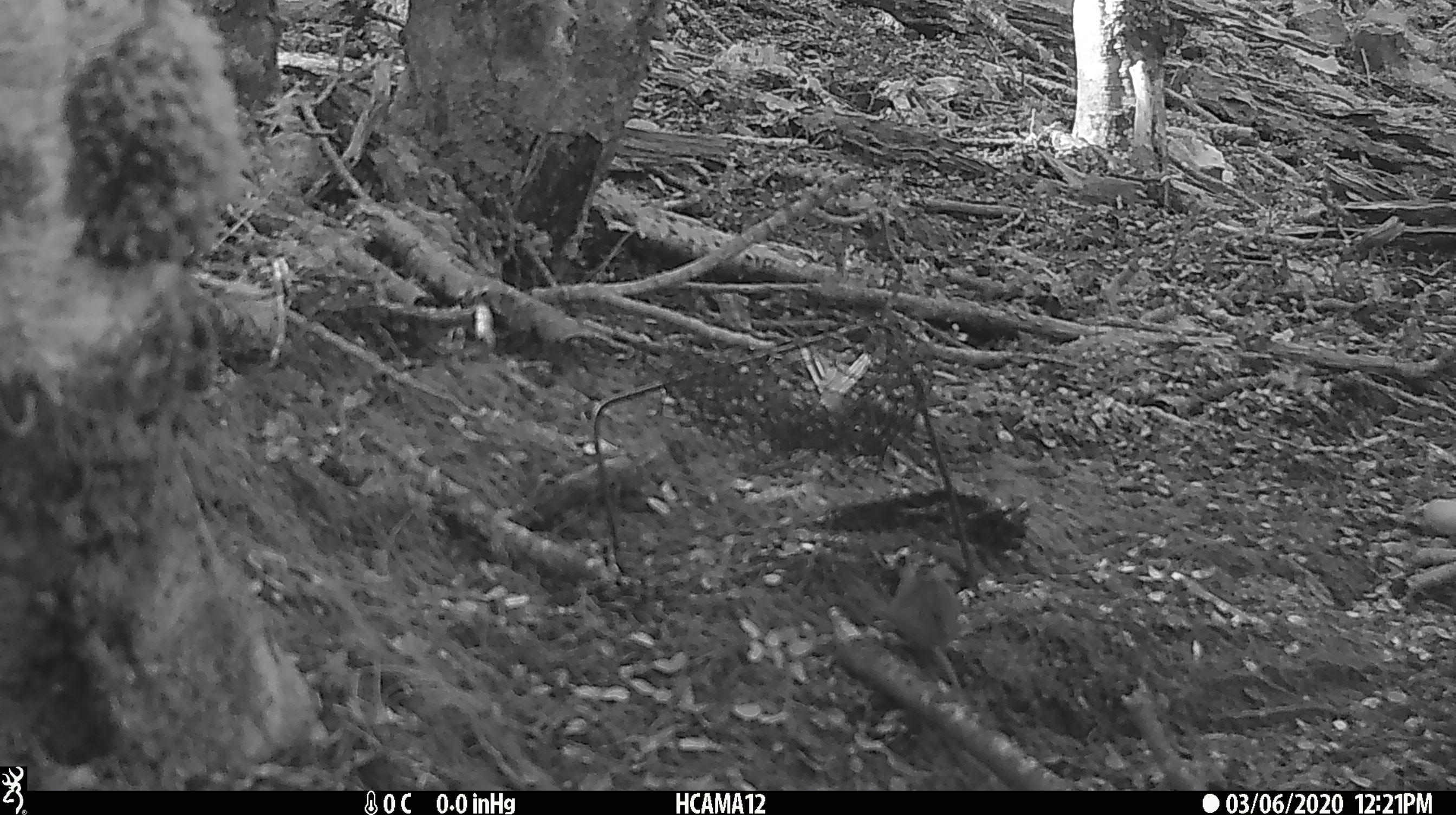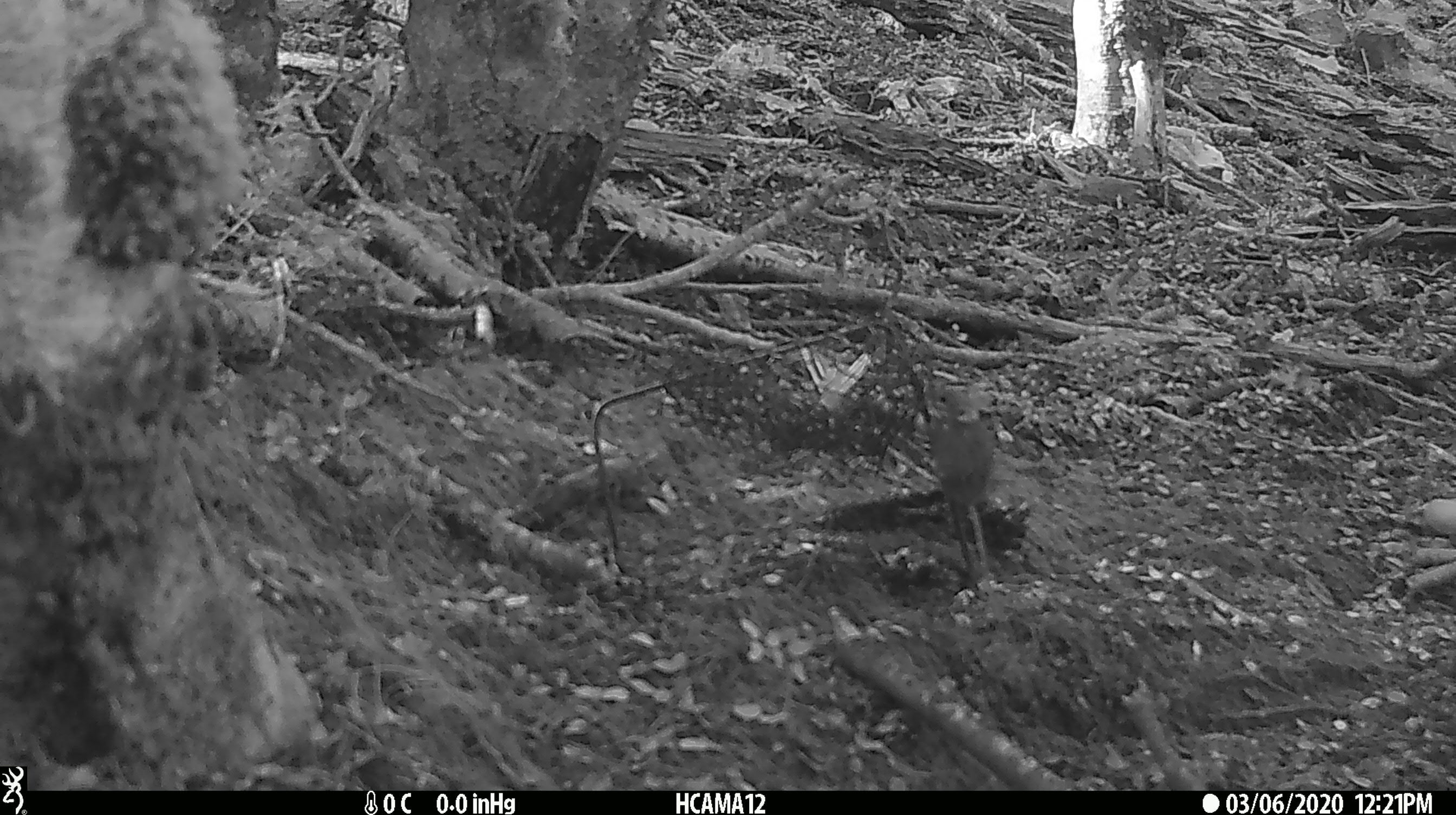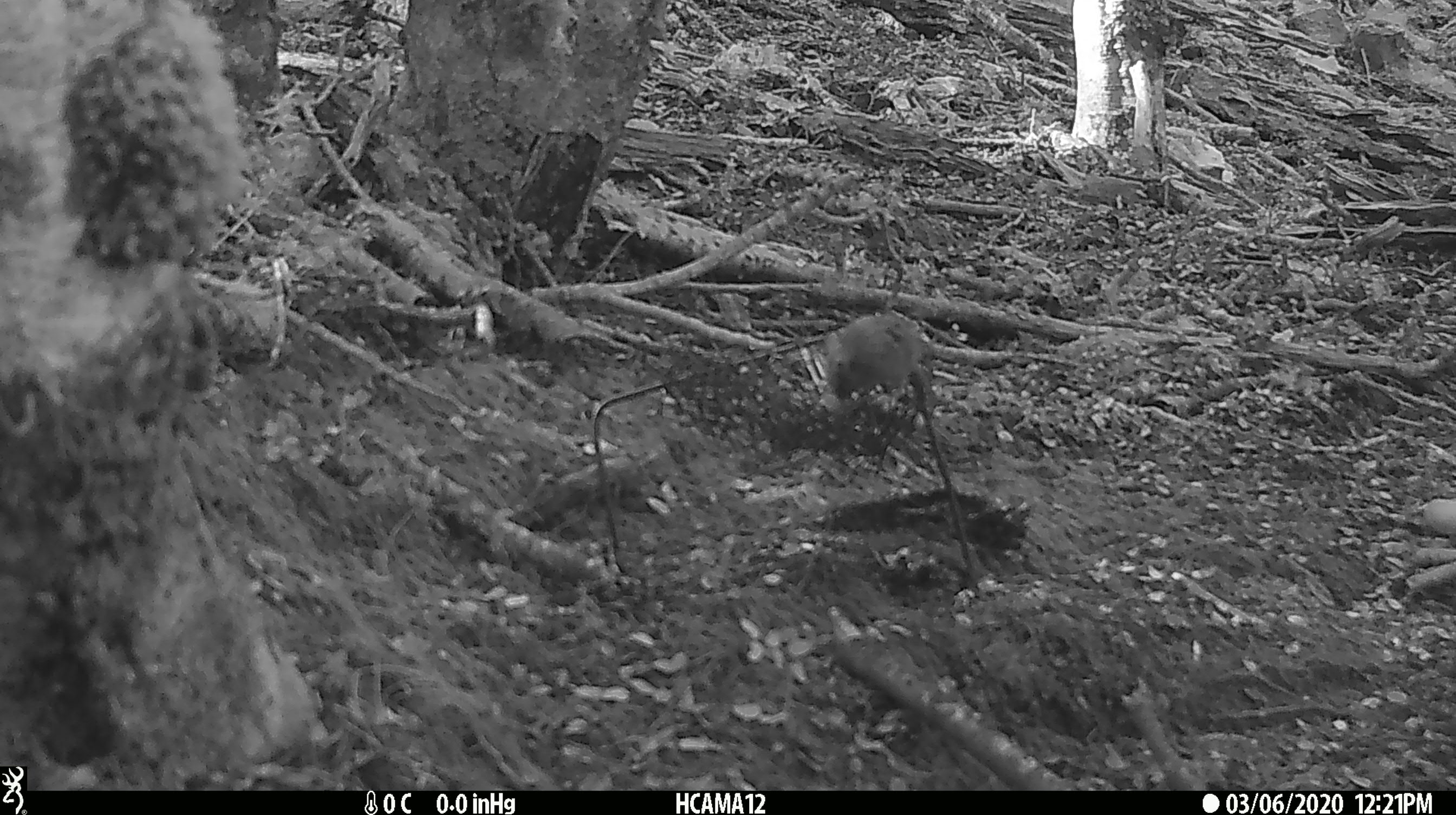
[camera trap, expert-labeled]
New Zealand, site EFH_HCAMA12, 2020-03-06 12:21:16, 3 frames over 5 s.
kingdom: Animalia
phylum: Chordata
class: Mammalia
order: Rodentia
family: Muridae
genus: Mus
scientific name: Mus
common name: mouse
Mouse (Mus).